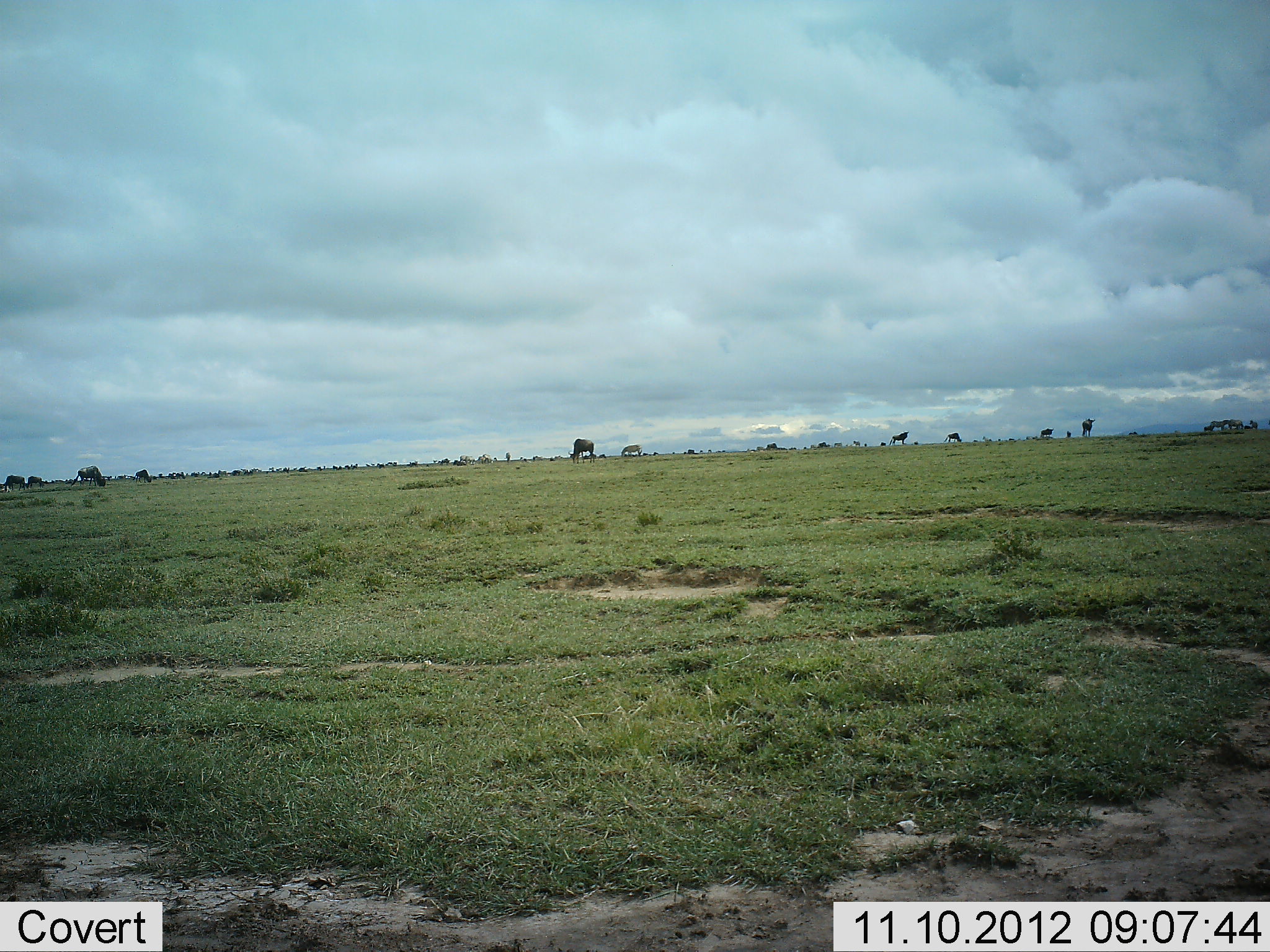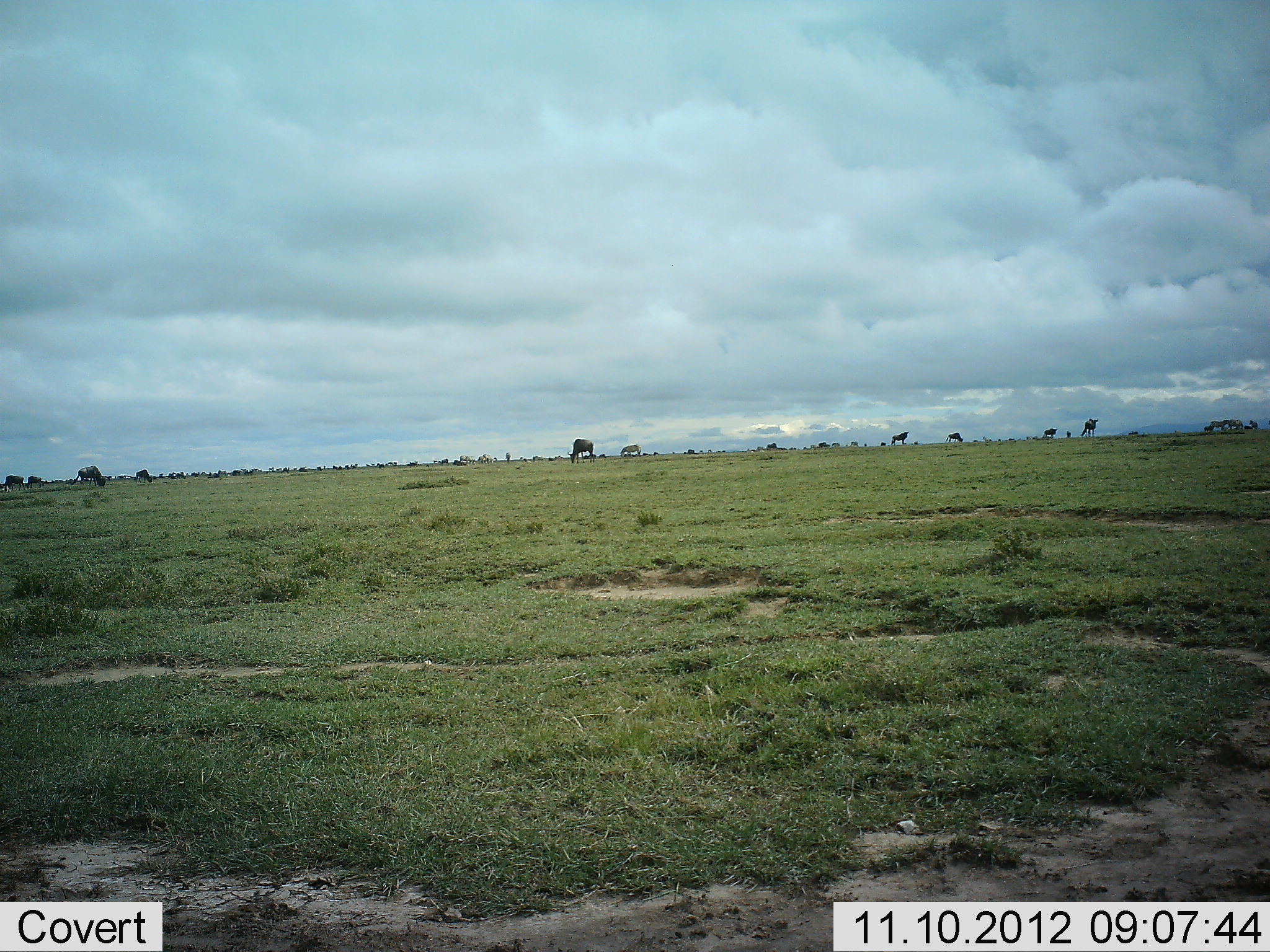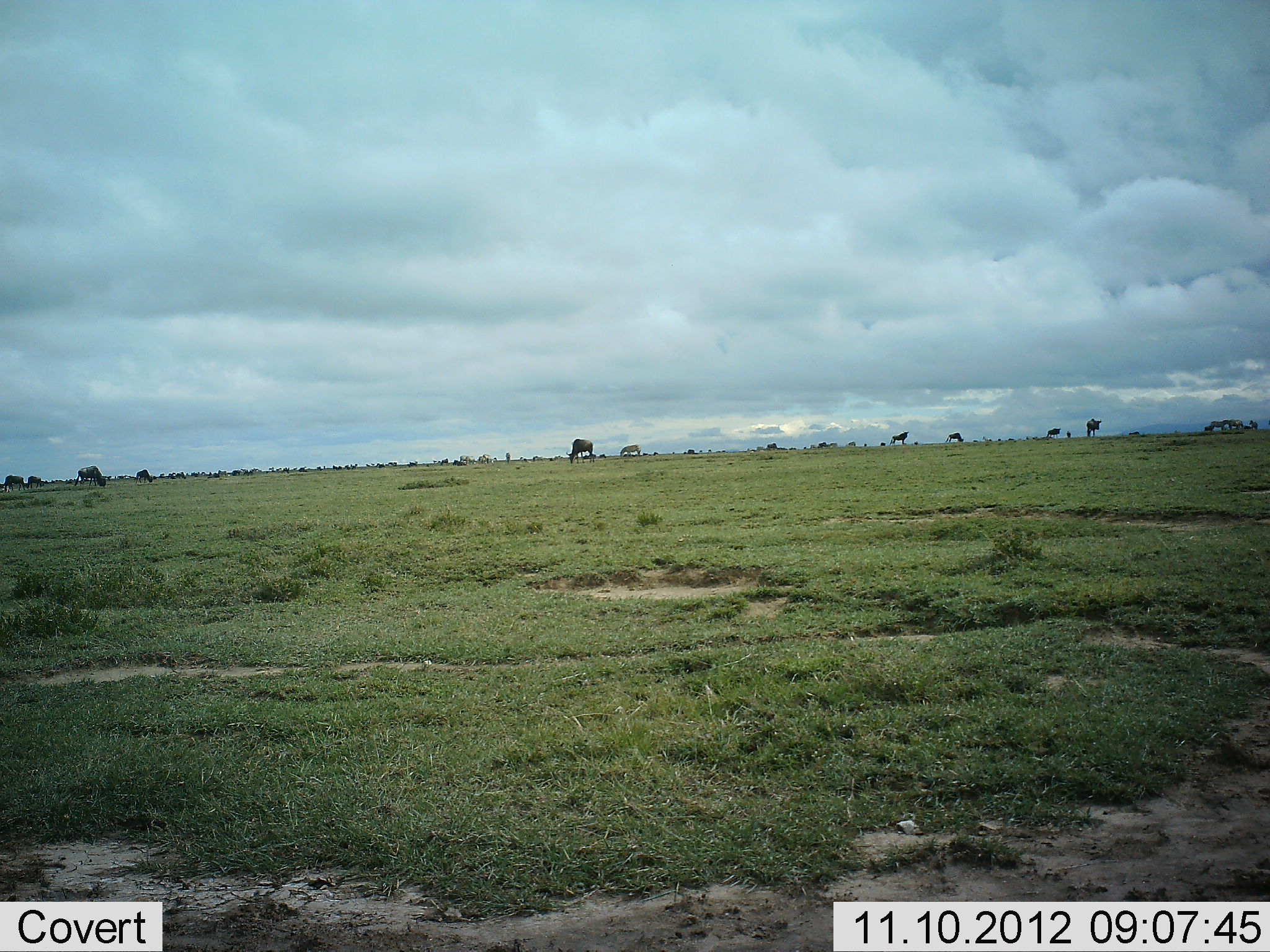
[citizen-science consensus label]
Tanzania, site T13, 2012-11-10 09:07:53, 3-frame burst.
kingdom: Animalia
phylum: Chordata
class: Mammalia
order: Artiodactyla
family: Bovidae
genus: Connochaetes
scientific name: Connochaetes taurinus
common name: blue wildebeest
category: wildebeest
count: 11-50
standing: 60%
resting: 0%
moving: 20%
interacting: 0%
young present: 0%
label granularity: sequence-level